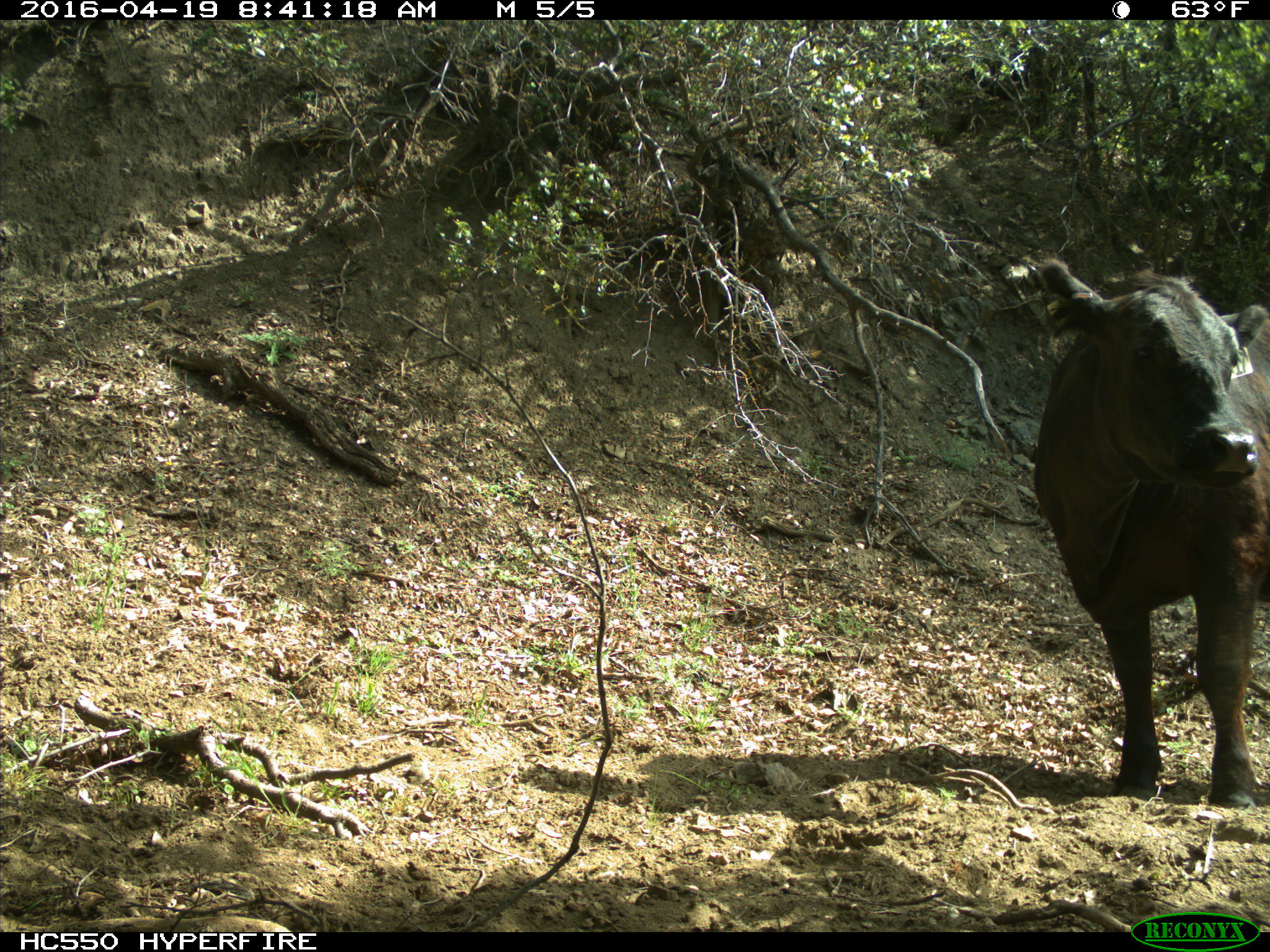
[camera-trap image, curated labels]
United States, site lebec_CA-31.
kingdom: Animalia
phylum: Chordata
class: Mammalia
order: Artiodactyla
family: Bovidae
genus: Bos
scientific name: Bos taurus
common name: domestic cow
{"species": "Bos taurus (domestic cow)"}